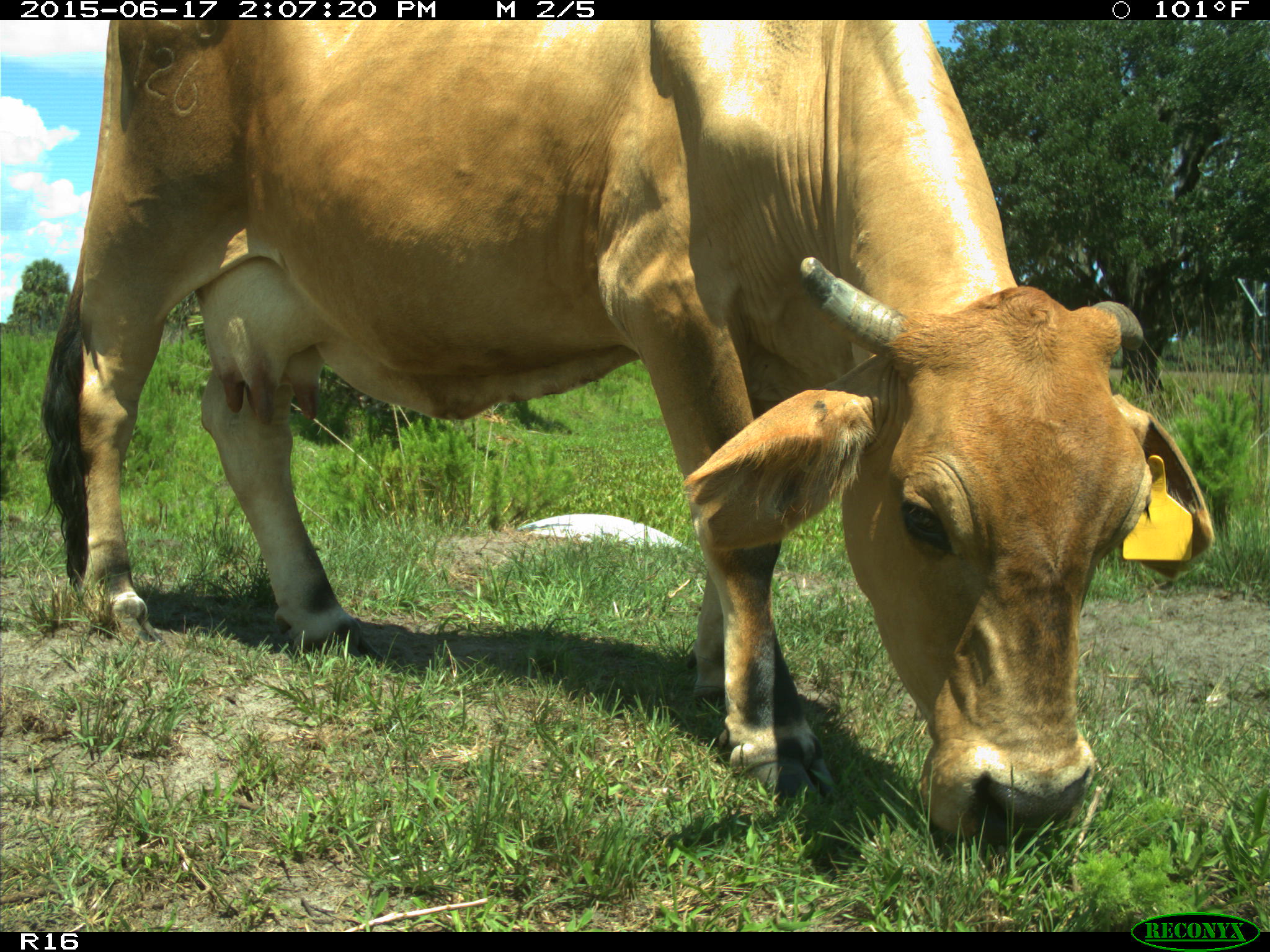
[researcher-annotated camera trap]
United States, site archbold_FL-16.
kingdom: Animalia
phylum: Chordata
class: Mammalia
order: Artiodactyla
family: Bovidae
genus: Bos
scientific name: Bos taurus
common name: domestic cow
Bos taurus (domestic cow).